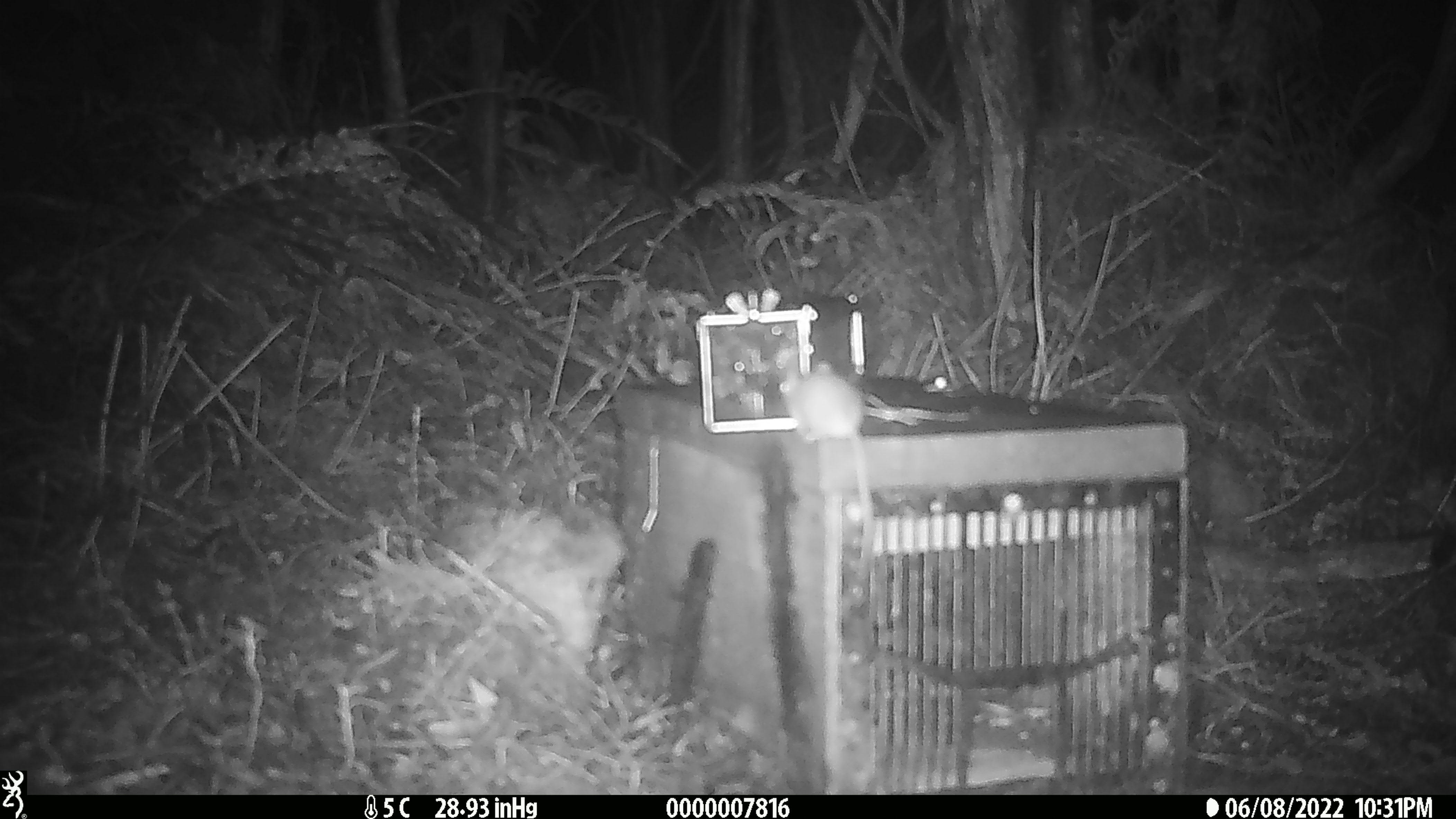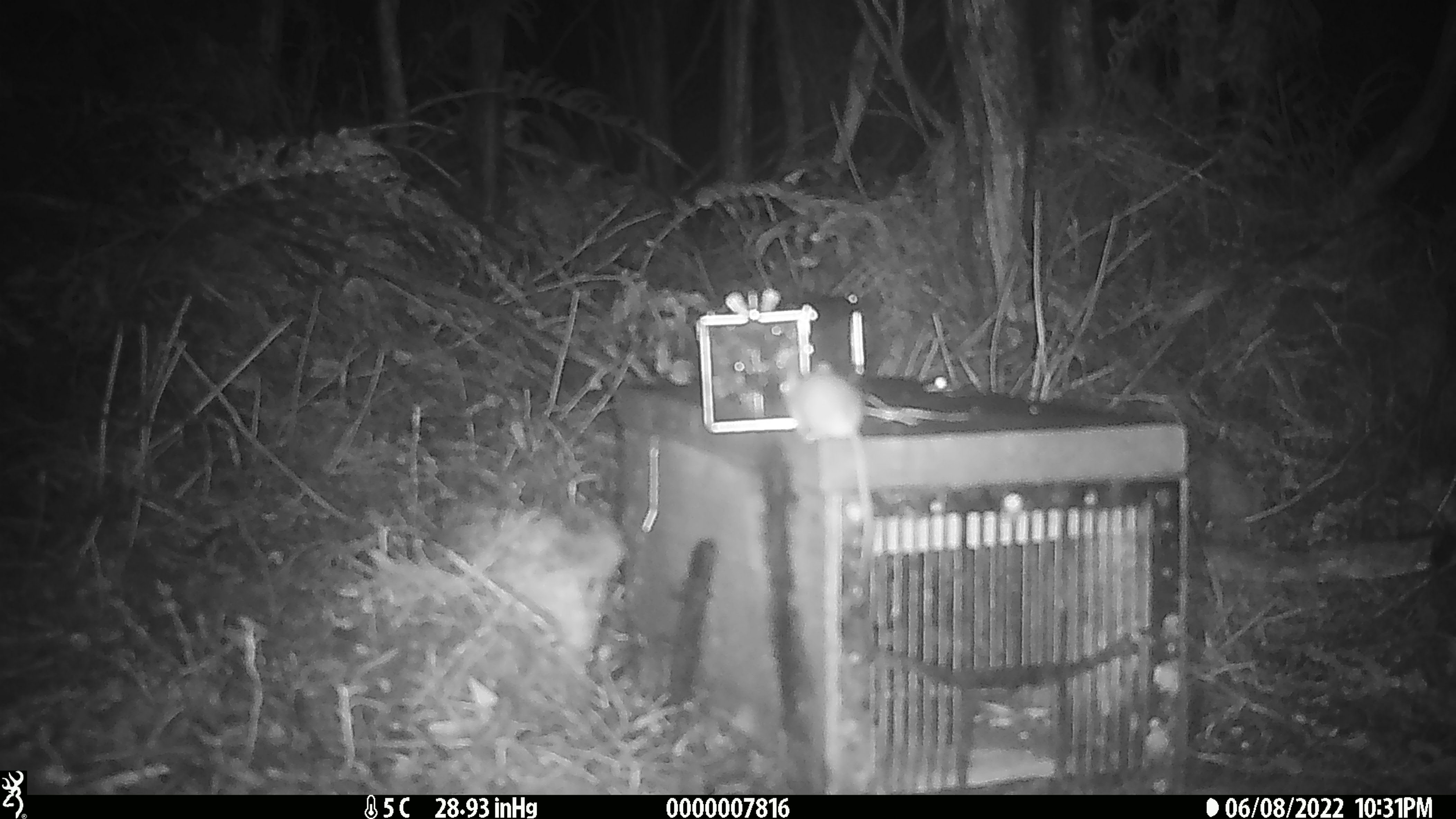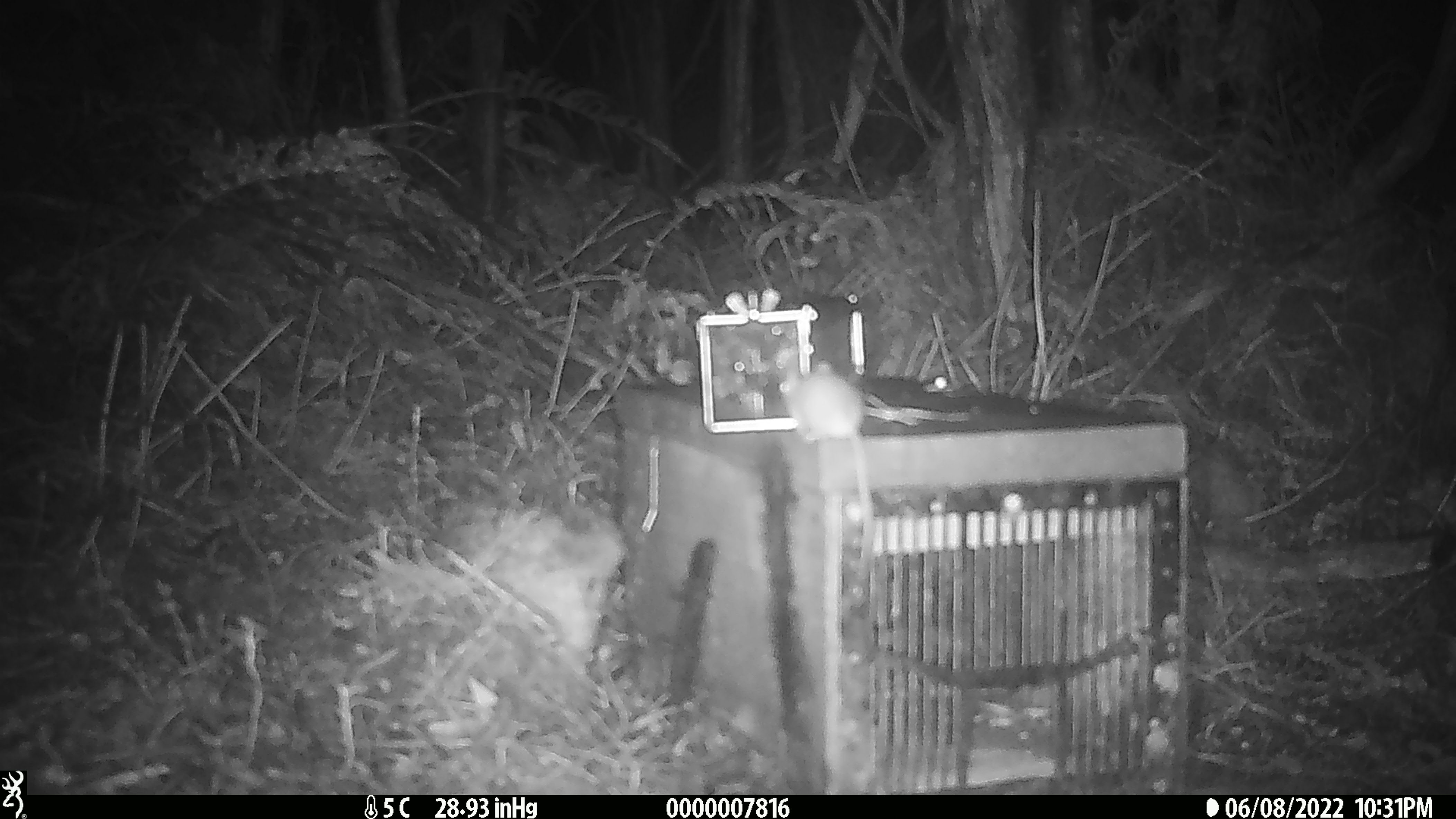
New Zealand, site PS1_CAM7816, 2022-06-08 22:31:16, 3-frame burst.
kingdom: Animalia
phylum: Chordata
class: Mammalia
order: Rodentia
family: Muridae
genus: Mus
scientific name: Mus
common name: mouse